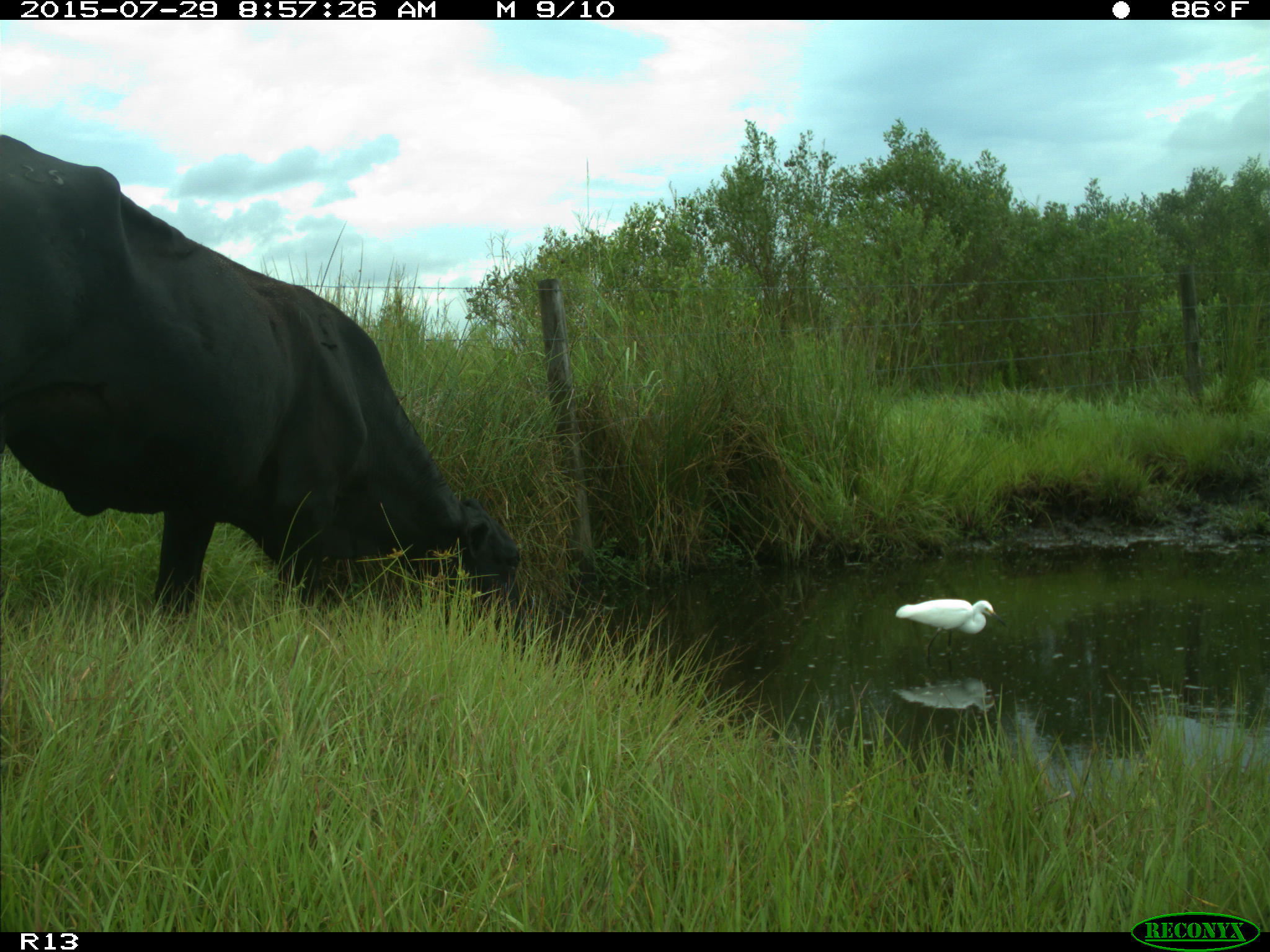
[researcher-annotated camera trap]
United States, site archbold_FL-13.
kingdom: Animalia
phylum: Chordata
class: Mammalia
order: Artiodactyla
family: Bovidae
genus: Bos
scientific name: Bos taurus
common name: domestic cow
Bos taurus (domestic cow).